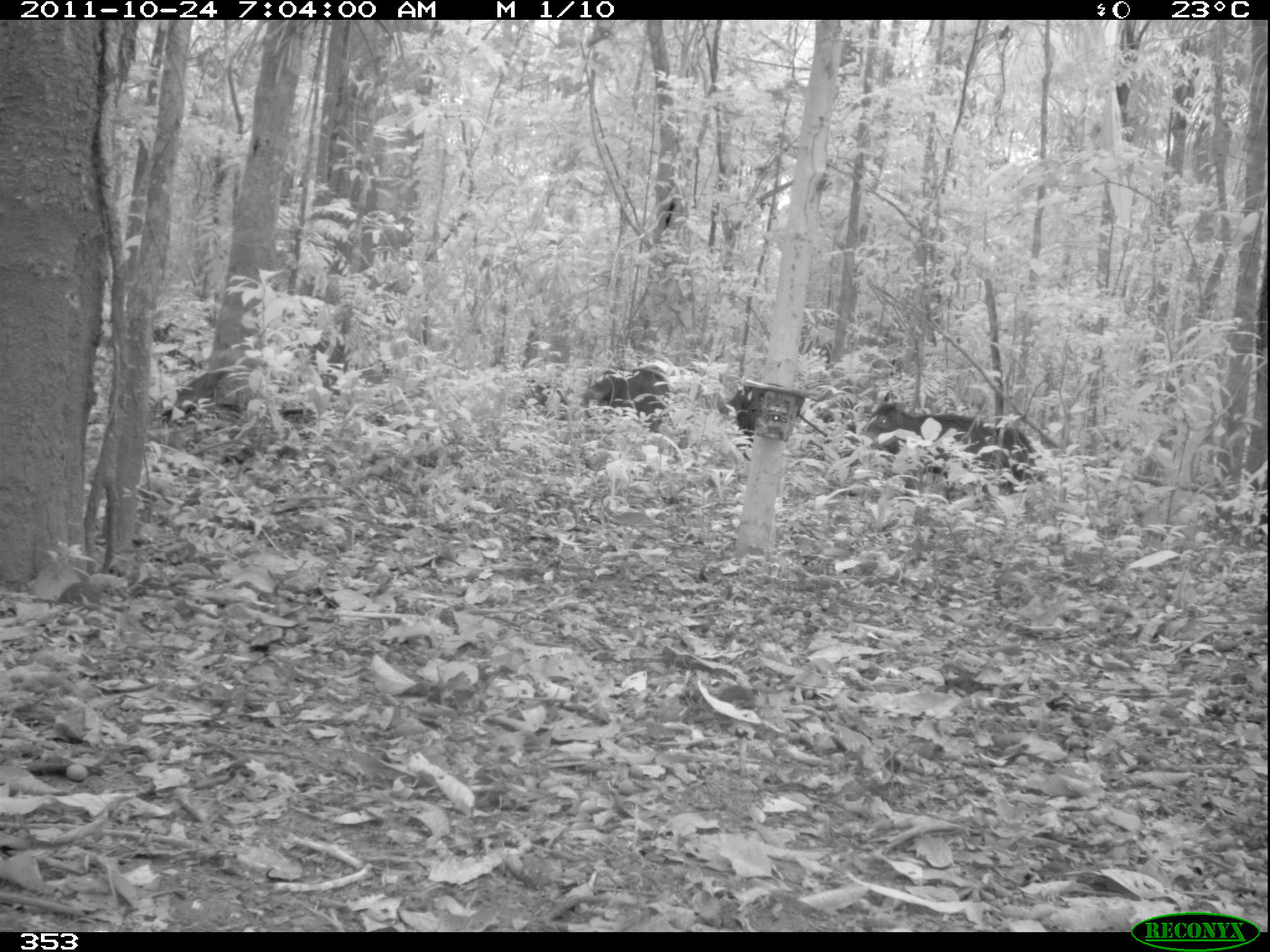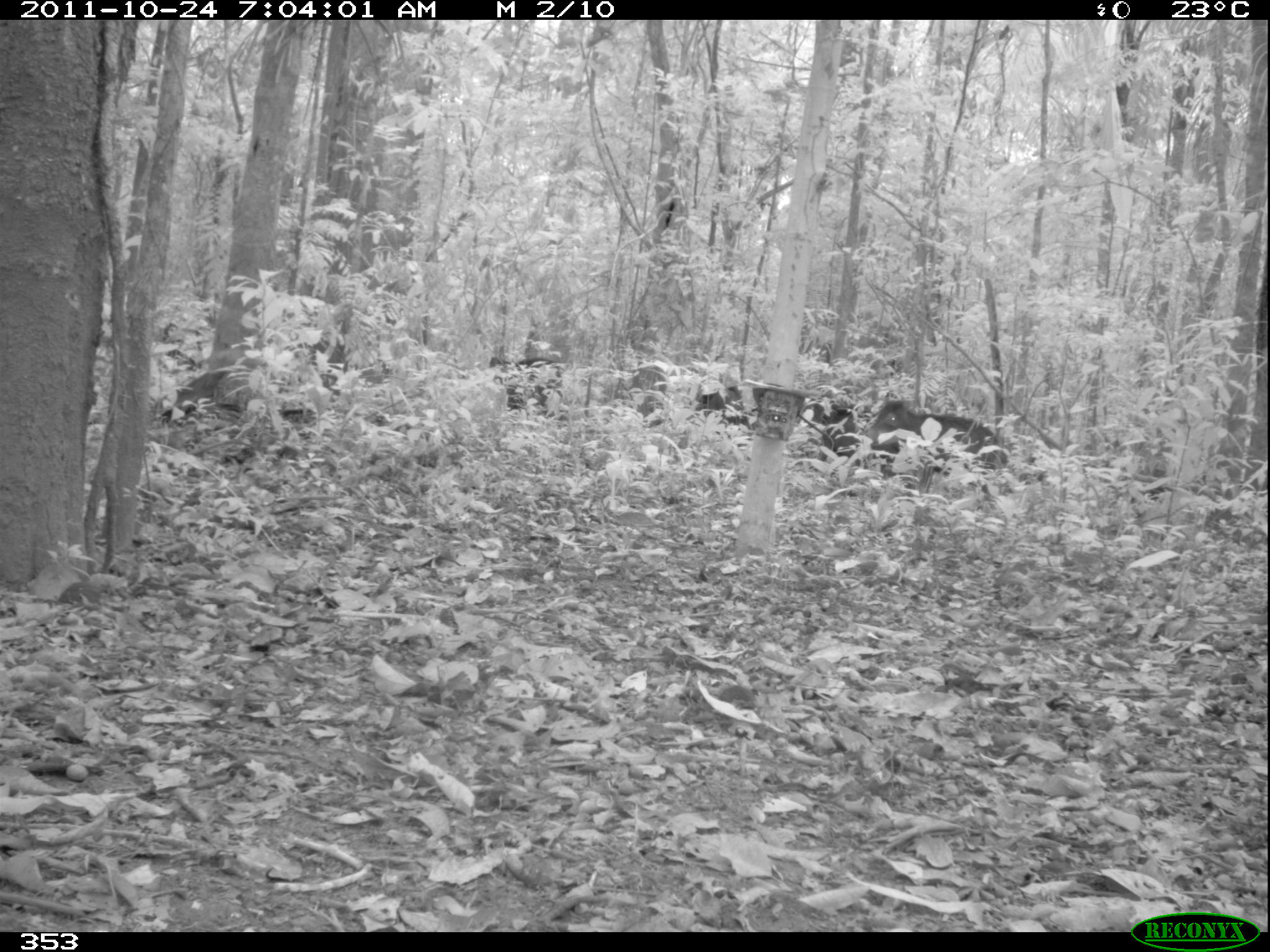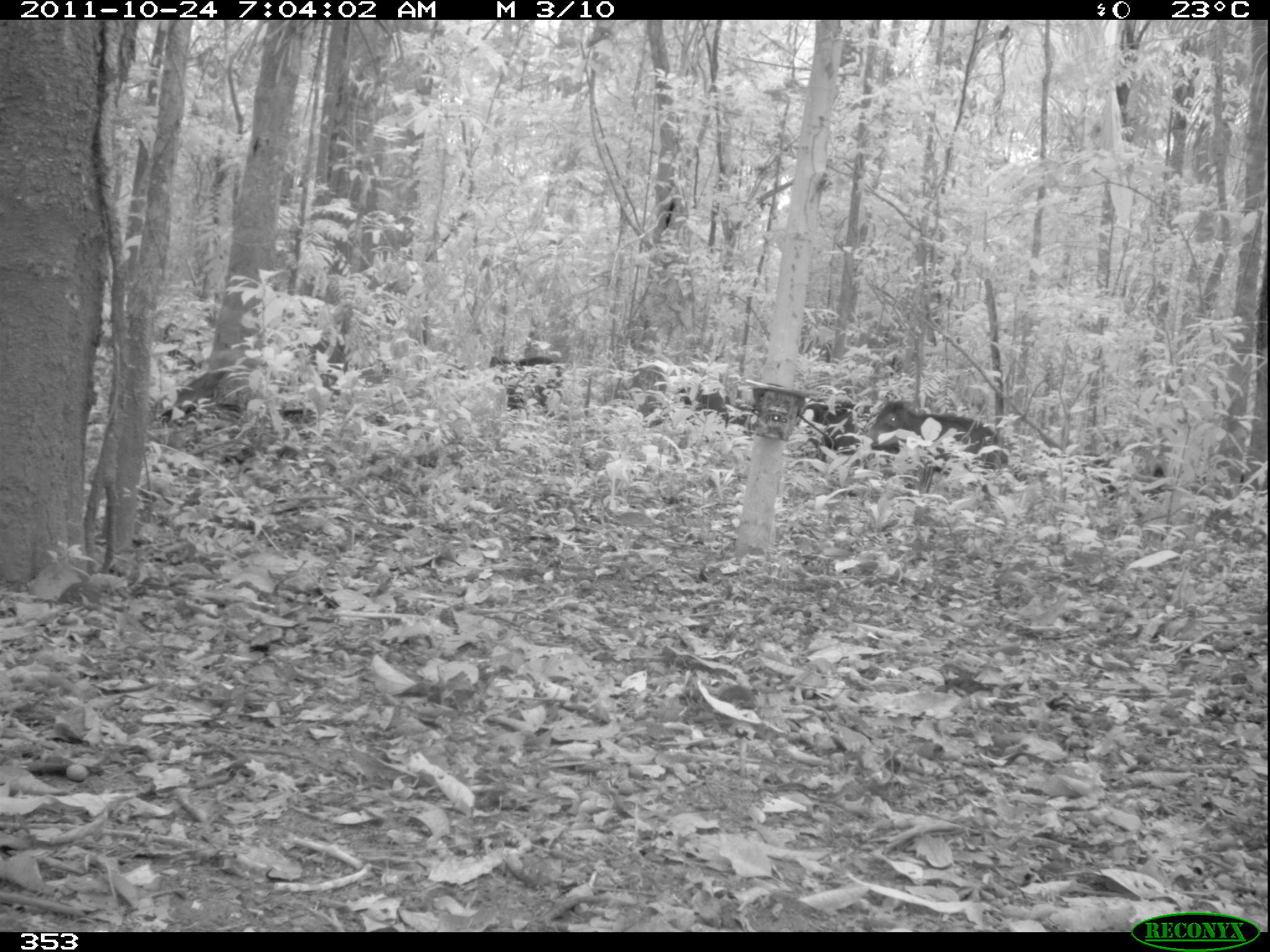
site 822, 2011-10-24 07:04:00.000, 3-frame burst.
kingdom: Animalia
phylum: Chordata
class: Mammalia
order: Artiodactyla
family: Tayassuidae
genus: Tayassu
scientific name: Tayassu pecari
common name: white-lipped peccary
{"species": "Tayassu pecari (white-lipped peccary)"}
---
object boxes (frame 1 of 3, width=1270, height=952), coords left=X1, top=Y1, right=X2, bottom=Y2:
tayassu pecari: left=857, top=389, right=1043, bottom=510; left=579, top=364, right=670, bottom=437; left=723, top=385, right=765, bottom=460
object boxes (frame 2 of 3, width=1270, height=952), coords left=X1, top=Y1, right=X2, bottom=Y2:
tayassu pecari: left=868, top=401, right=1007, bottom=494; left=694, top=384, right=804, bottom=434; left=487, top=356, right=566, bottom=420; left=797, top=402, right=863, bottom=465; left=625, top=364, right=669, bottom=428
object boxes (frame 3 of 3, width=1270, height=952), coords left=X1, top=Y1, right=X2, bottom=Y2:
tayassu pecari: left=868, top=400, right=1007, bottom=493; left=693, top=384, right=835, bottom=454; left=488, top=356, right=564, bottom=411; left=799, top=398, right=857, bottom=465; left=614, top=361, right=666, bottom=419